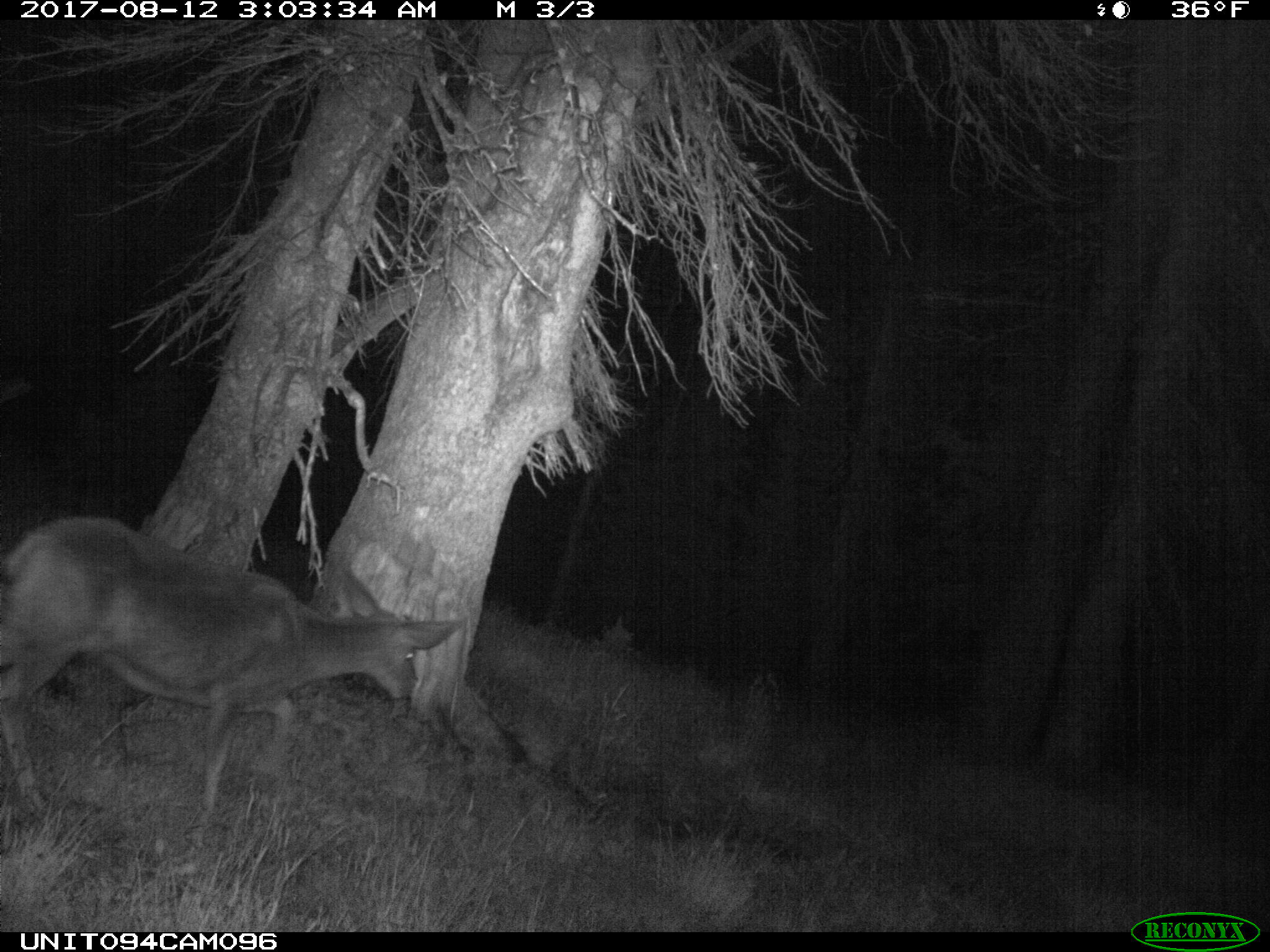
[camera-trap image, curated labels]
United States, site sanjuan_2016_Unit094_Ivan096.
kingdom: Animalia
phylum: Chordata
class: Mammalia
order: Artiodactyla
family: Cervidae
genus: Odocoileus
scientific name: Odocoileus hemionus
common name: mule deer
Odocoileus hemionus (mule deer).